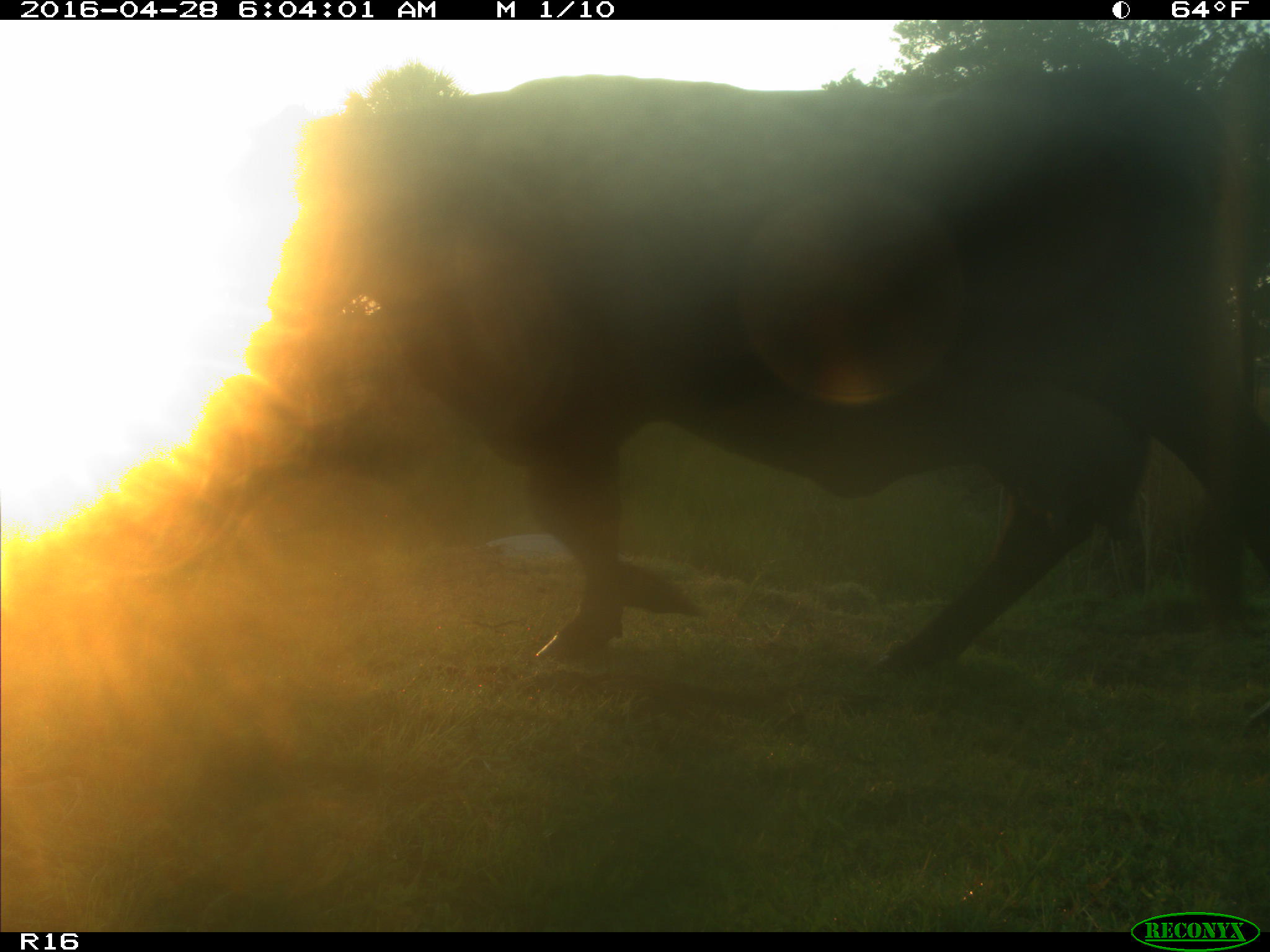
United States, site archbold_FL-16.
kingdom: Animalia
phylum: Chordata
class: Mammalia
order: Artiodactyla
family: Bovidae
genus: Bos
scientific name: Bos taurus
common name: domestic cow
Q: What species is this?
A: Bos taurus (domestic cow).